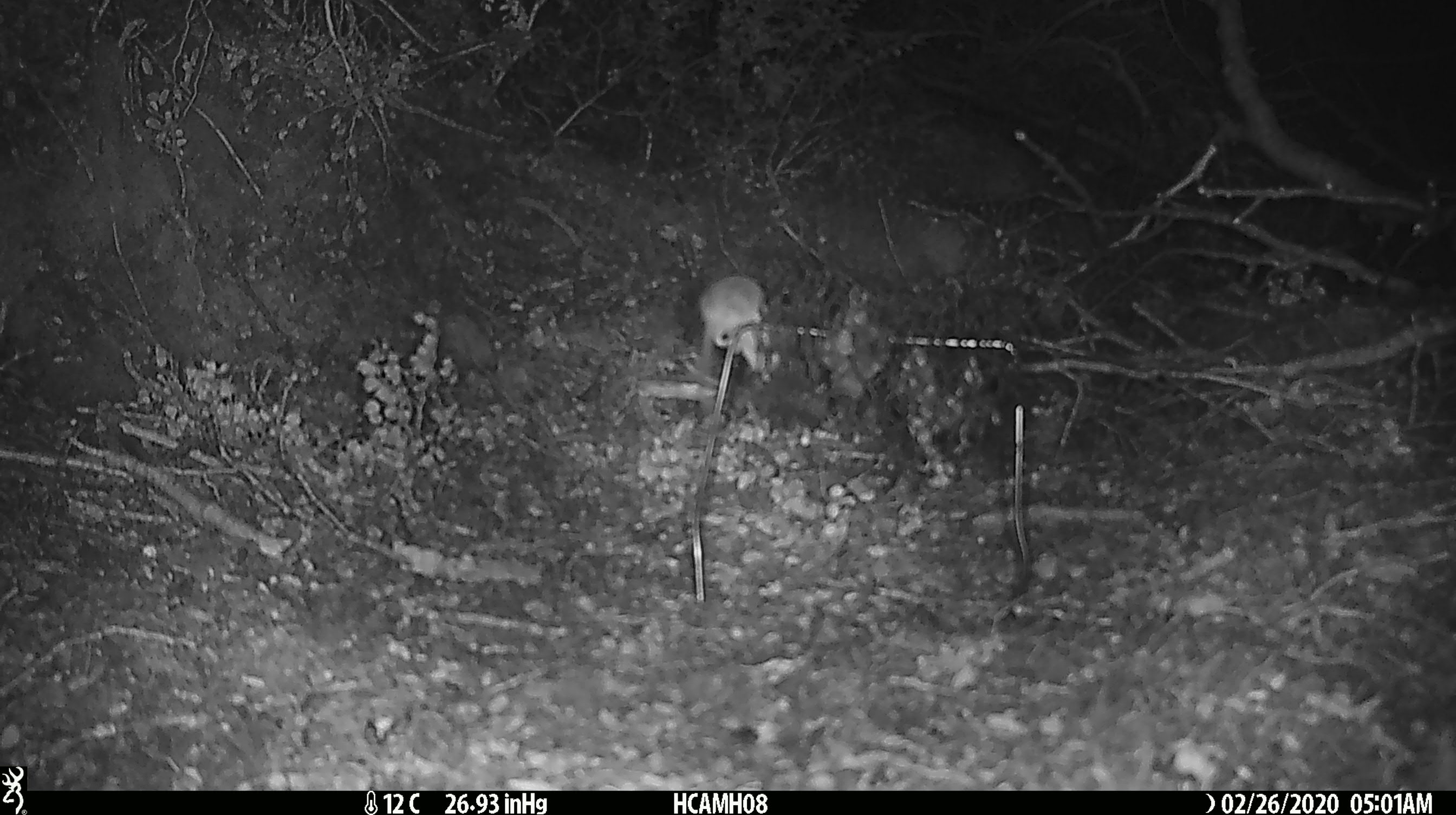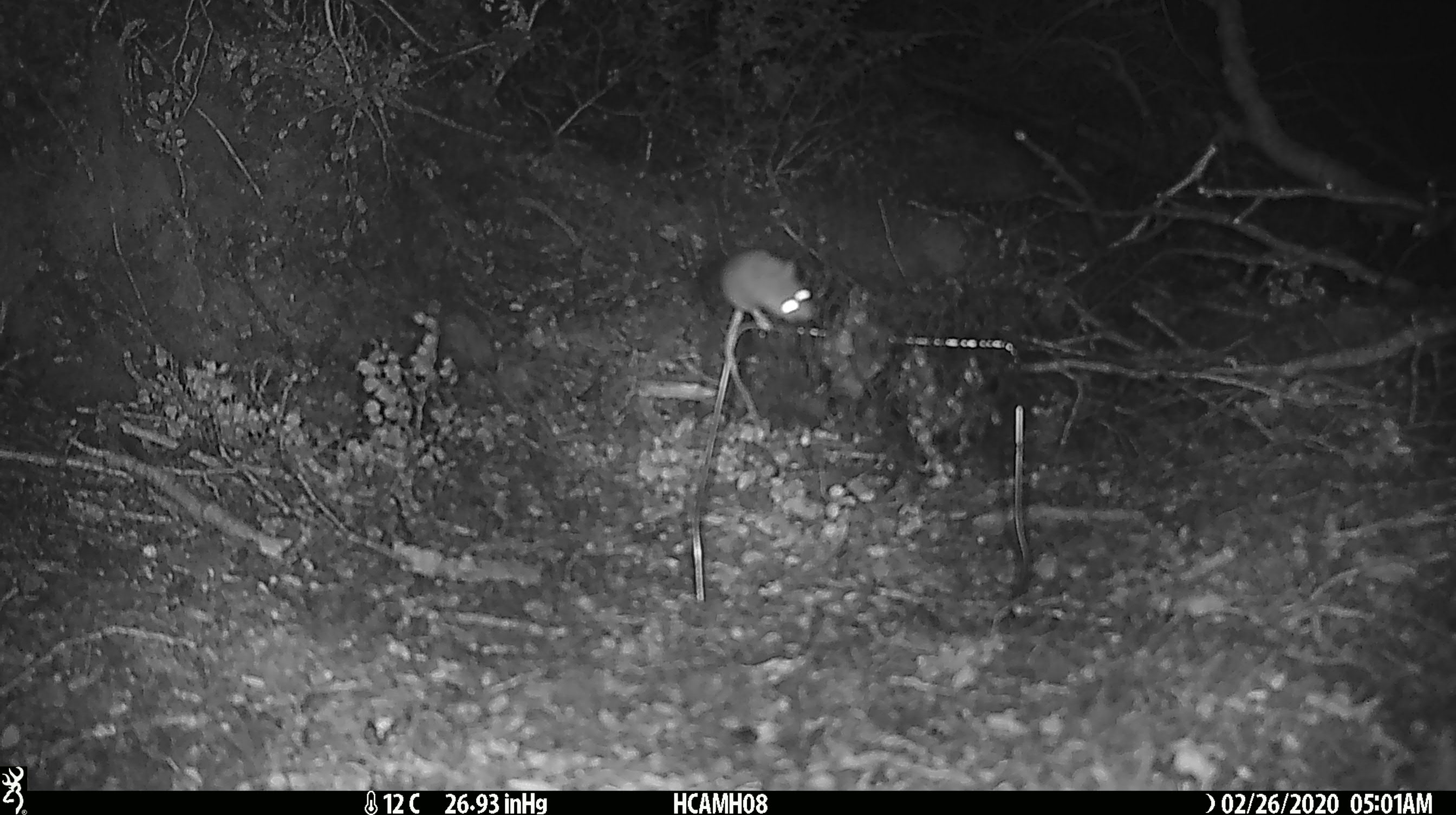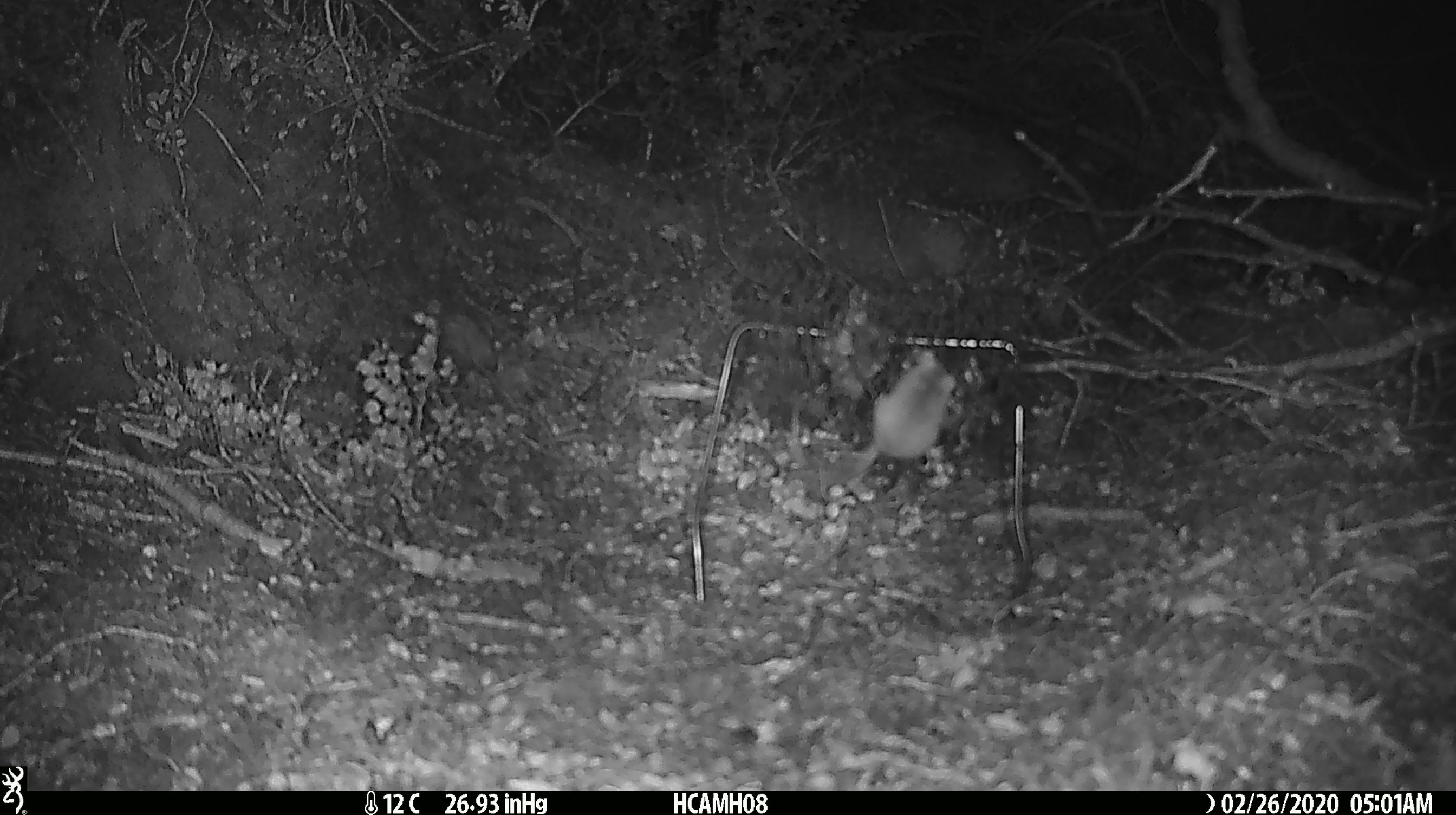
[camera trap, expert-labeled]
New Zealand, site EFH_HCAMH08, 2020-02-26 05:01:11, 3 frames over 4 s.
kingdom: Animalia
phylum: Chordata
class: Mammalia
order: Rodentia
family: Muridae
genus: Mus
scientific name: Mus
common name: mouse